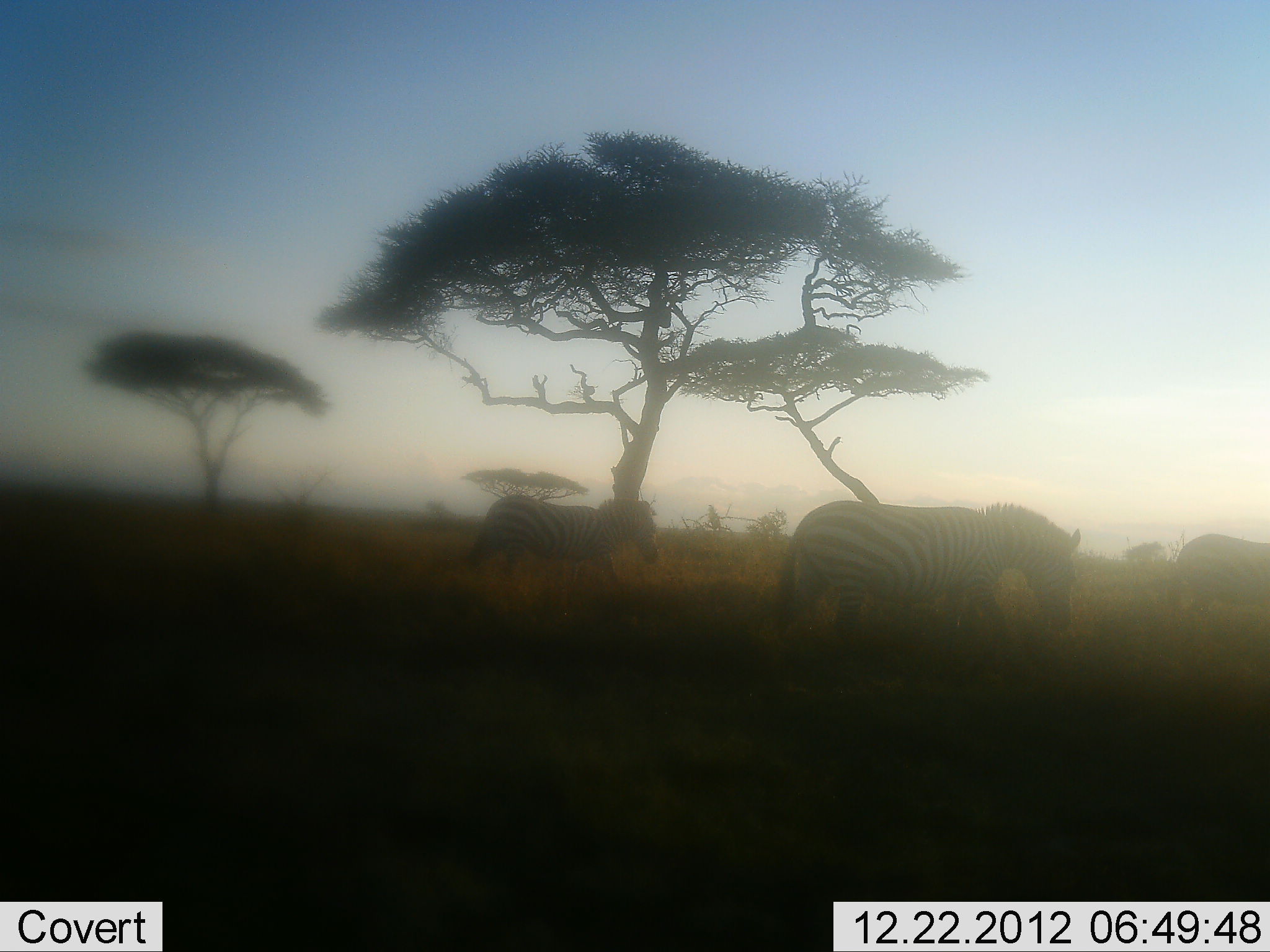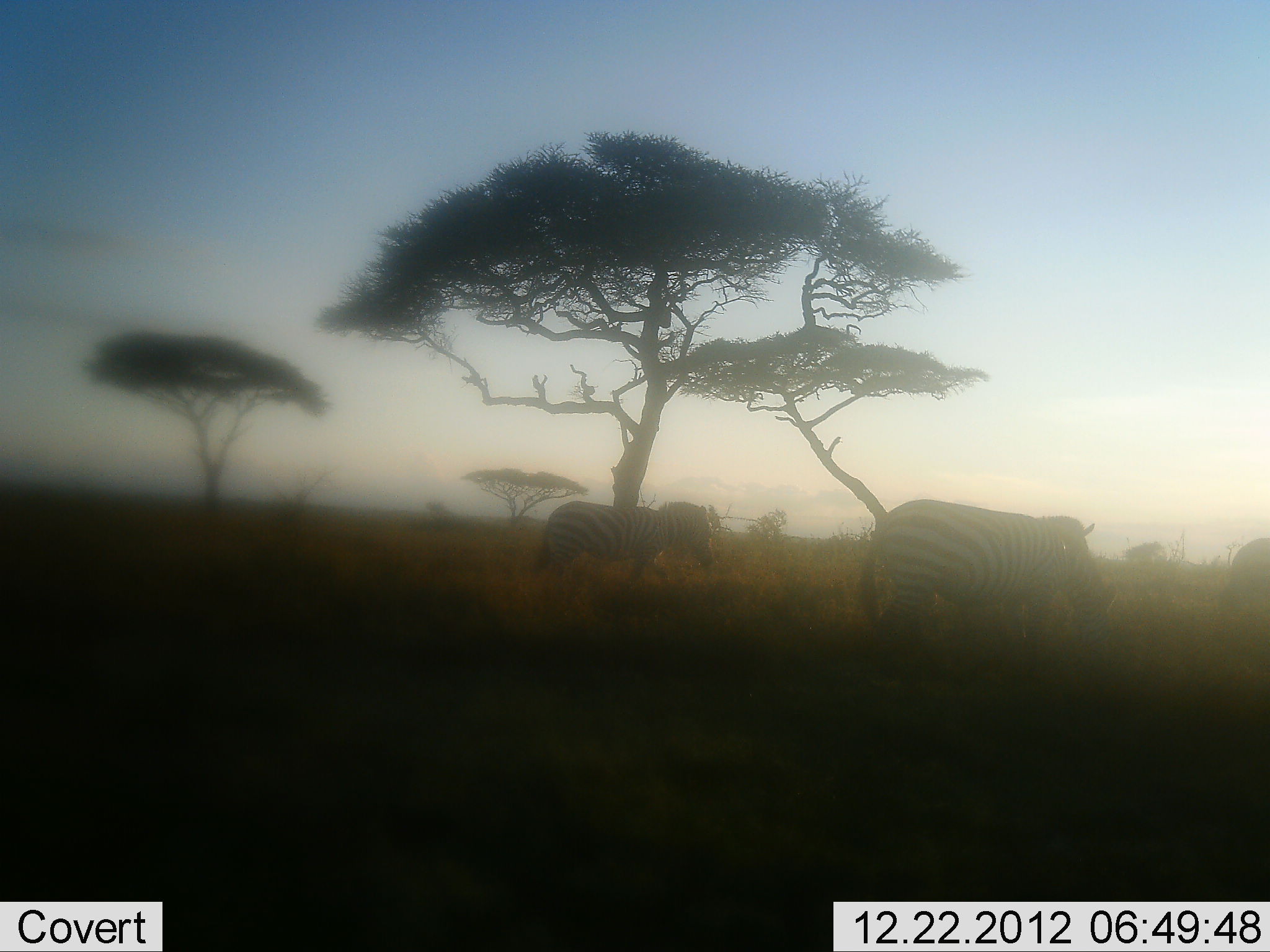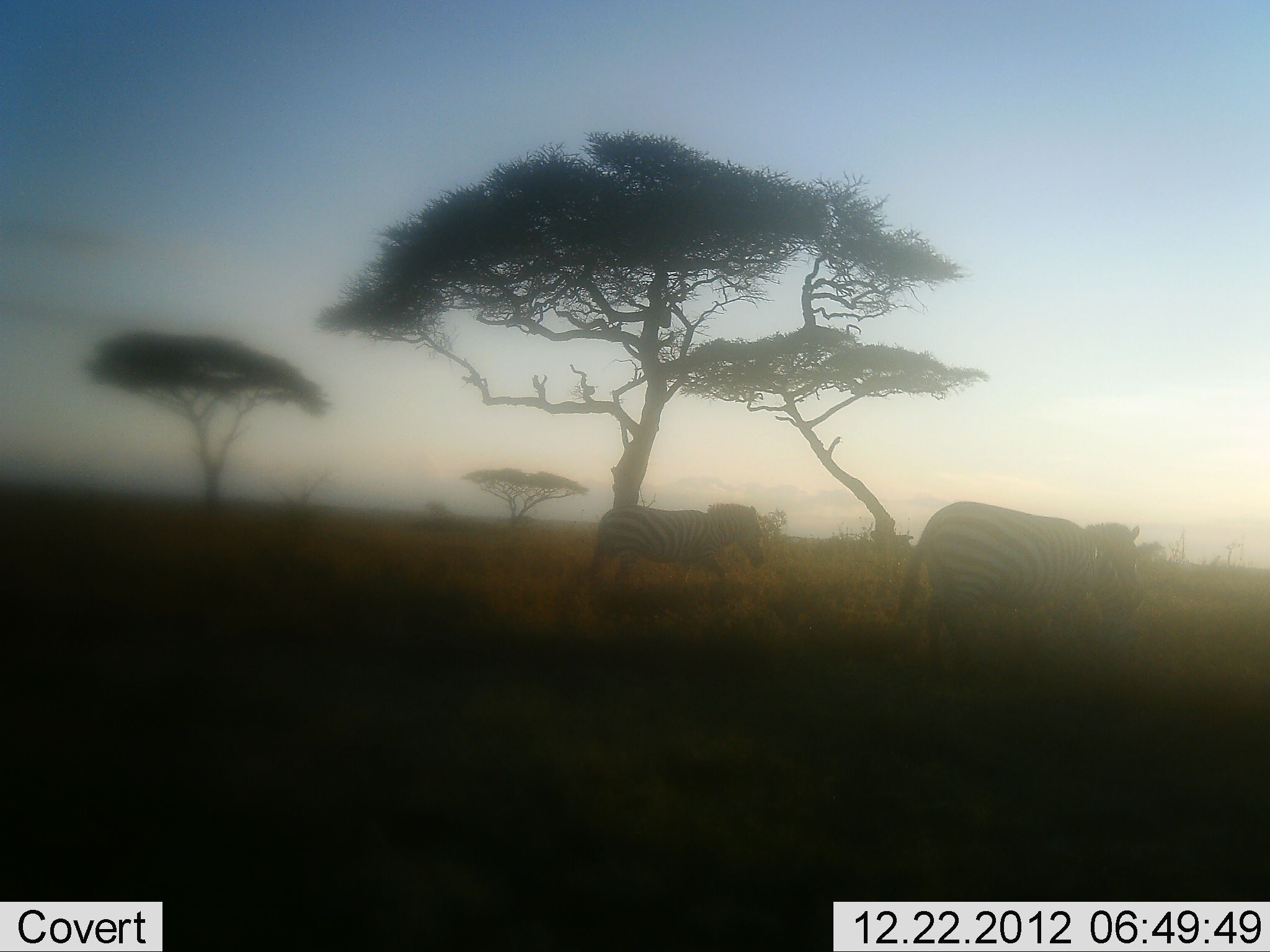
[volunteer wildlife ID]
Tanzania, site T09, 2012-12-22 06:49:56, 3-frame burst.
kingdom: Animalia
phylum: Chordata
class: Mammalia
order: Perissodactyla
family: Equidae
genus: Equus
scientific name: Equus quagga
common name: plains zebra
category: zebra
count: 3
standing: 0%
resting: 0%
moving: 100%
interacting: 0%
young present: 0%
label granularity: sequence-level